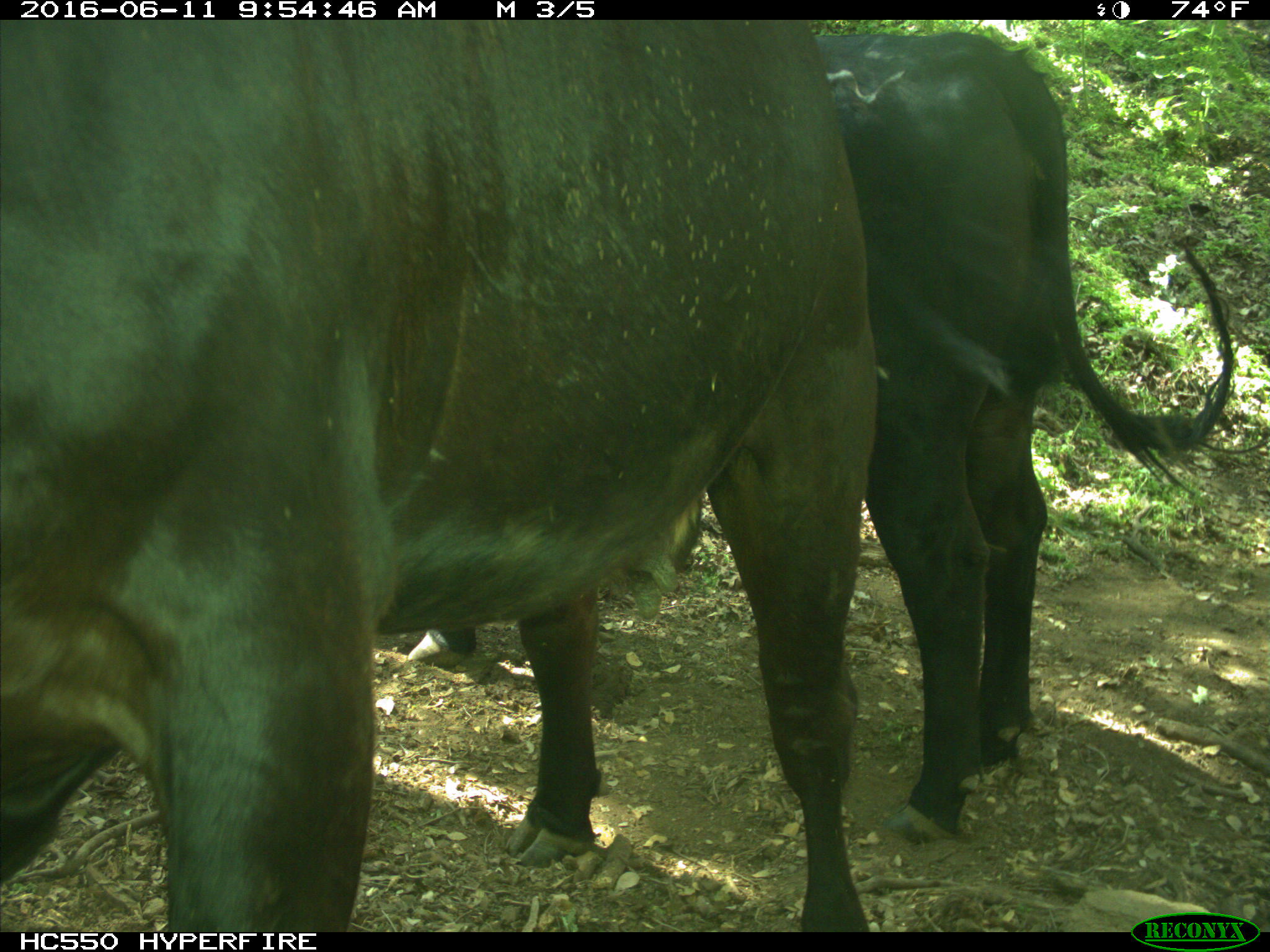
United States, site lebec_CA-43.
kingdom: Animalia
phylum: Chordata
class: Mammalia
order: Artiodactyla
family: Bovidae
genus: Bos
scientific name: Bos taurus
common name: domestic cow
Bos taurus (domestic cow).